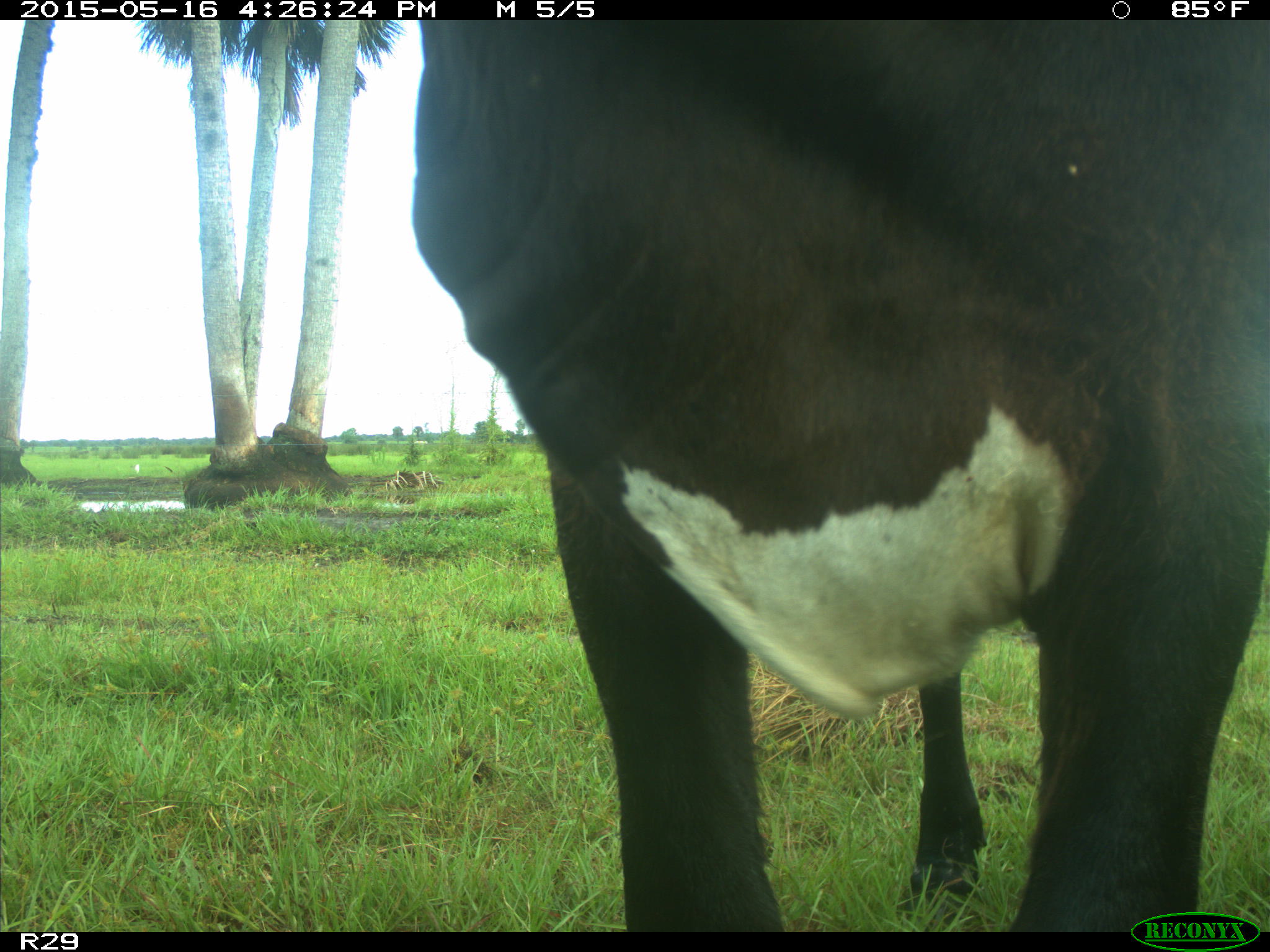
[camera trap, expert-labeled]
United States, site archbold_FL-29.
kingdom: Animalia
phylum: Chordata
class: Mammalia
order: Artiodactyla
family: Bovidae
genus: Bos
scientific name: Bos taurus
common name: domestic cow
Bos taurus (domestic cow).